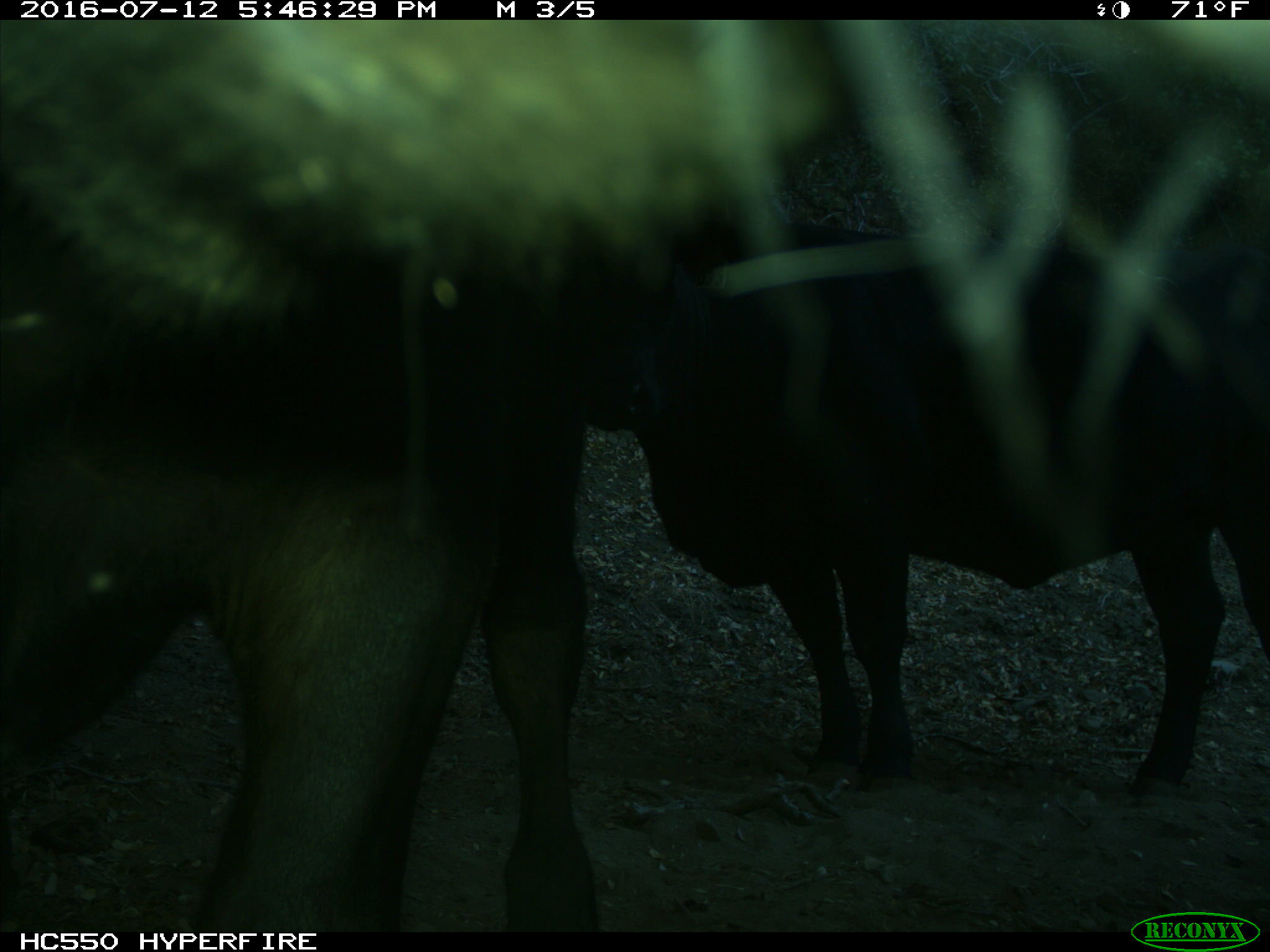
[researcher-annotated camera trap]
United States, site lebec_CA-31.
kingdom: Animalia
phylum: Chordata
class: Mammalia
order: Artiodactyla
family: Bovidae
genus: Bos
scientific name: Bos taurus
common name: domestic cow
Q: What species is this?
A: Bos taurus (domestic cow).